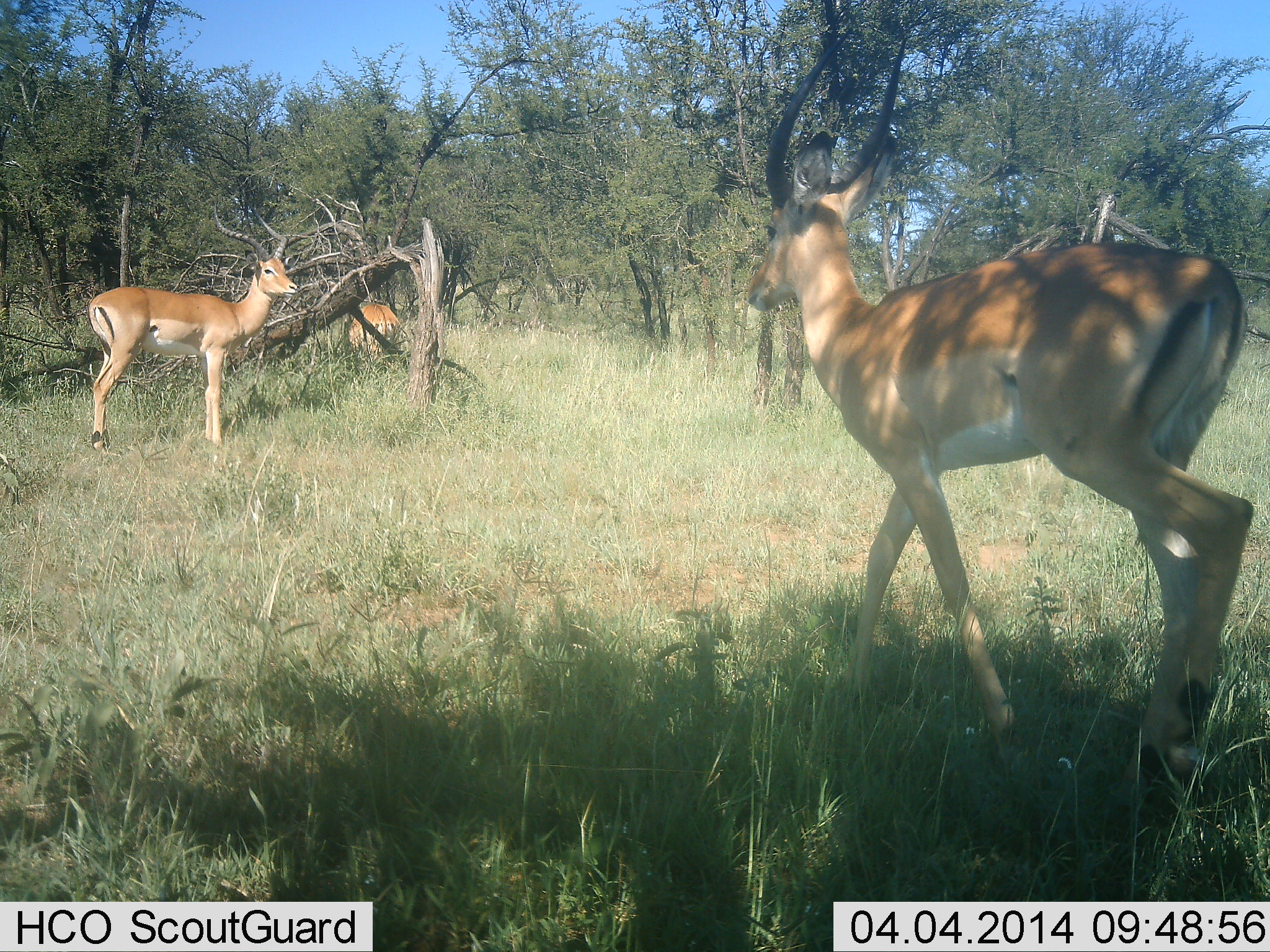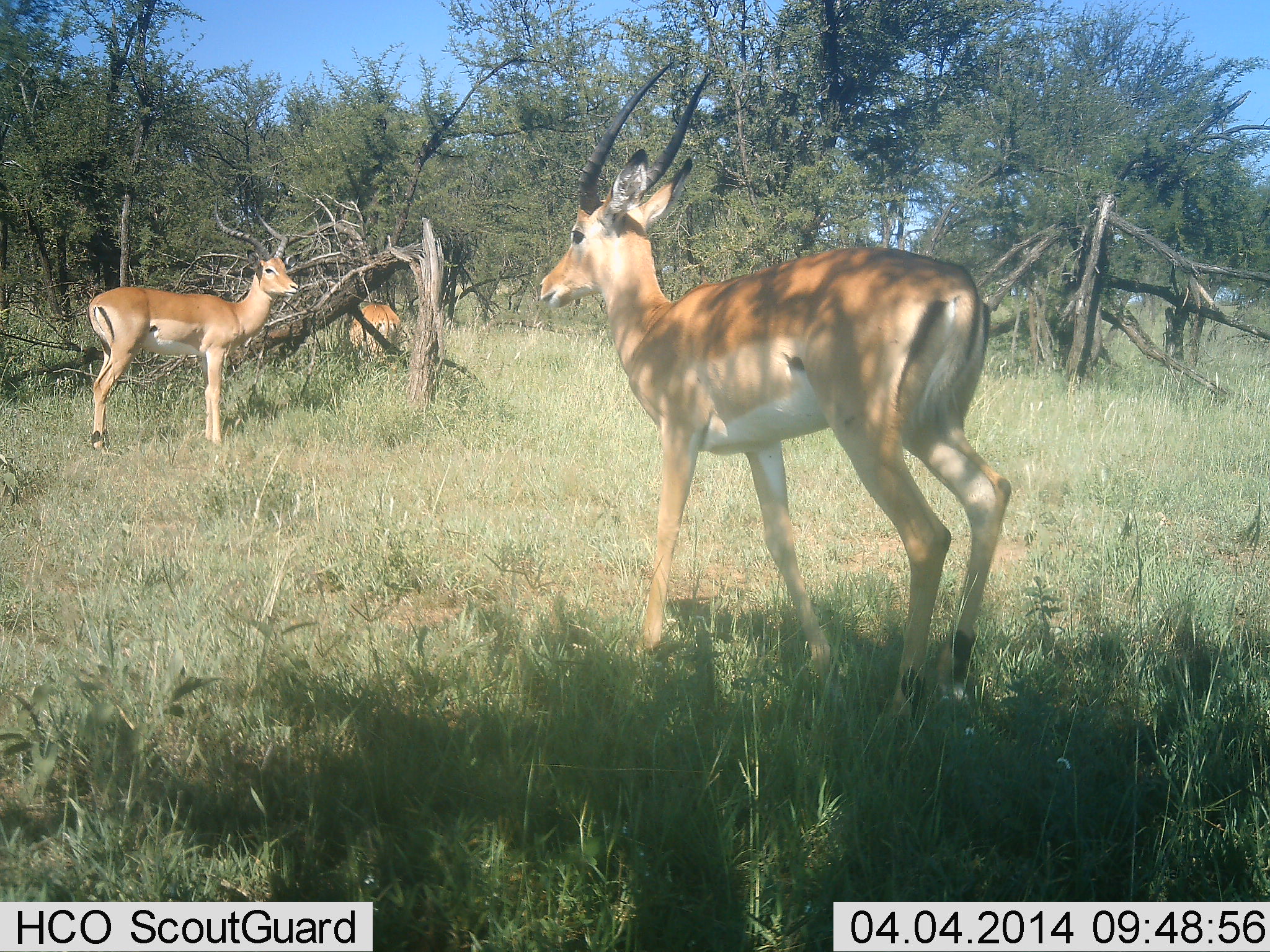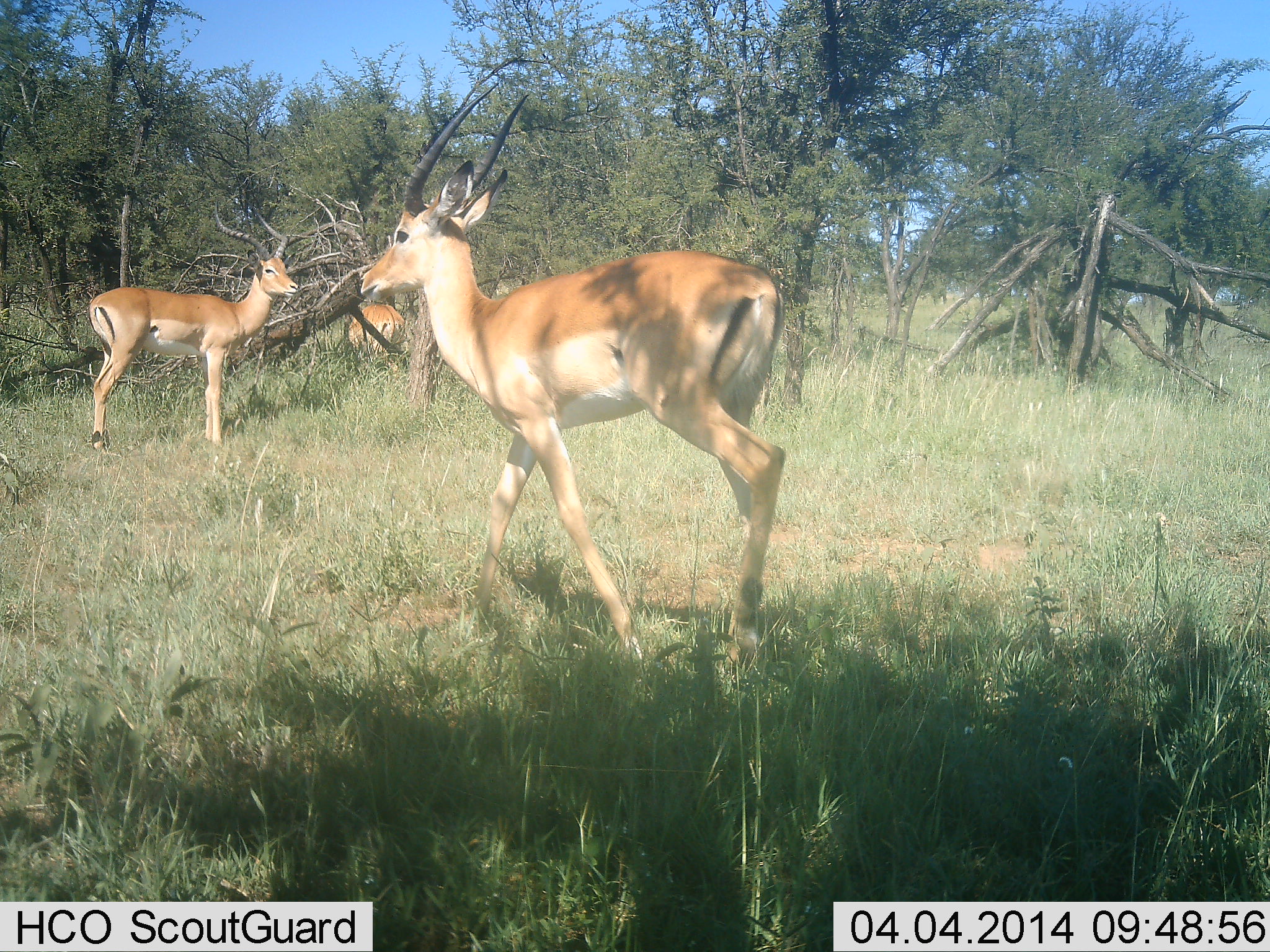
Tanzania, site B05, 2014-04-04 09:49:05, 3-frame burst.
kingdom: Animalia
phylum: Chordata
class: Mammalia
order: Artiodactyla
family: Bovidae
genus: Nanger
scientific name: Nanger granti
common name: grant's gazelle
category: gazellegrants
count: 3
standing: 94%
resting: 0%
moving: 58%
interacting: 10%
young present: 0%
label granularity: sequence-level